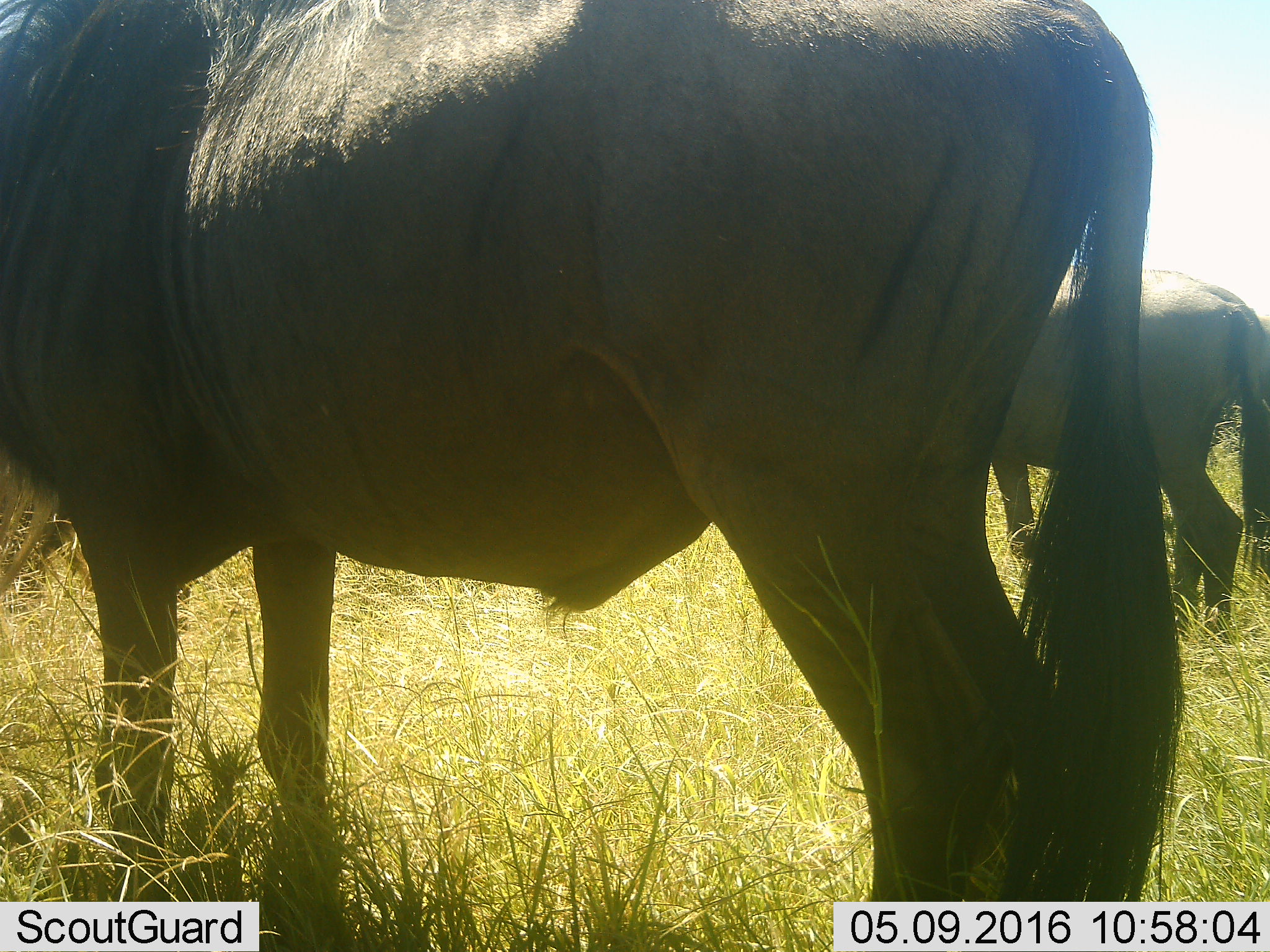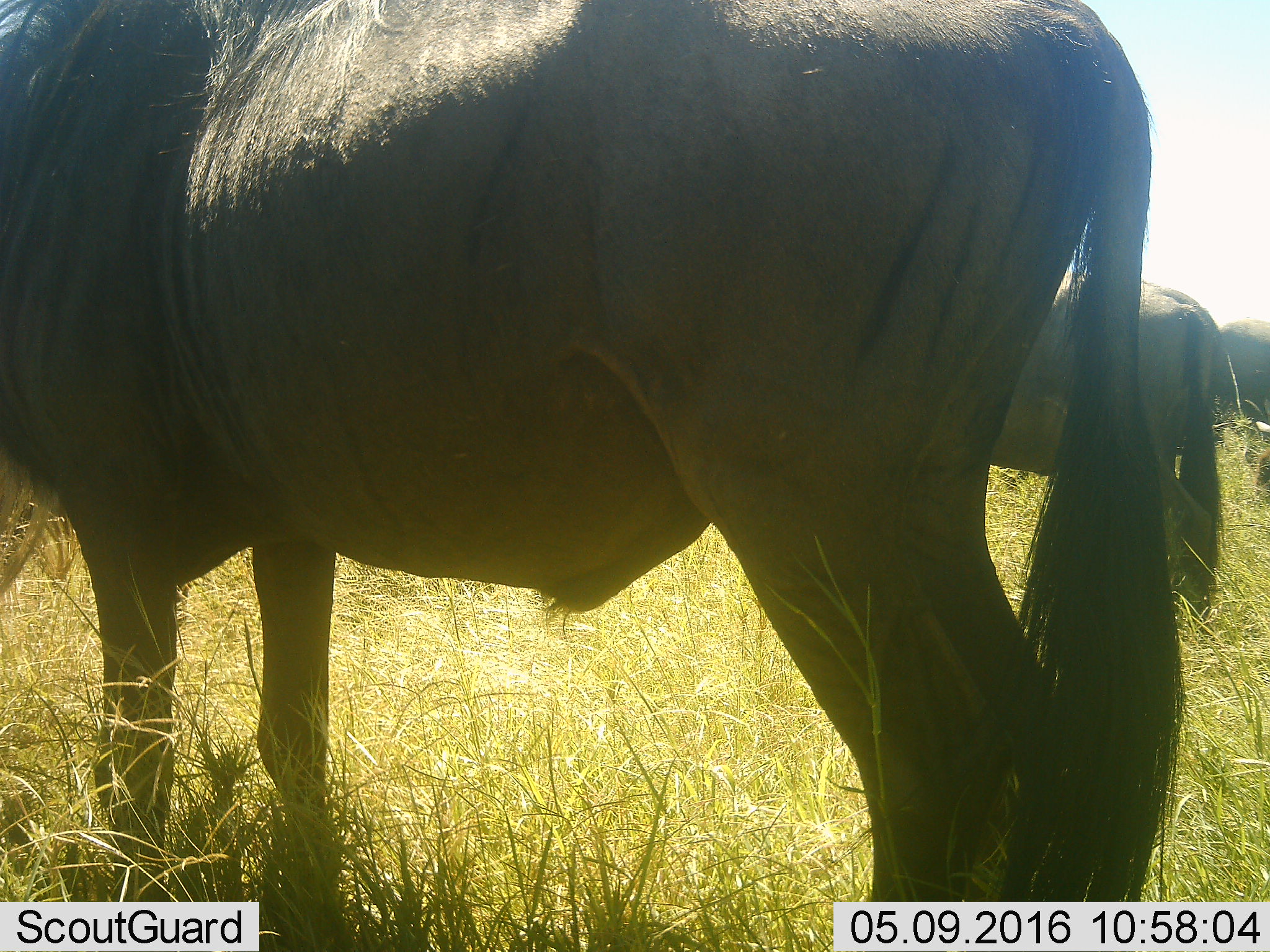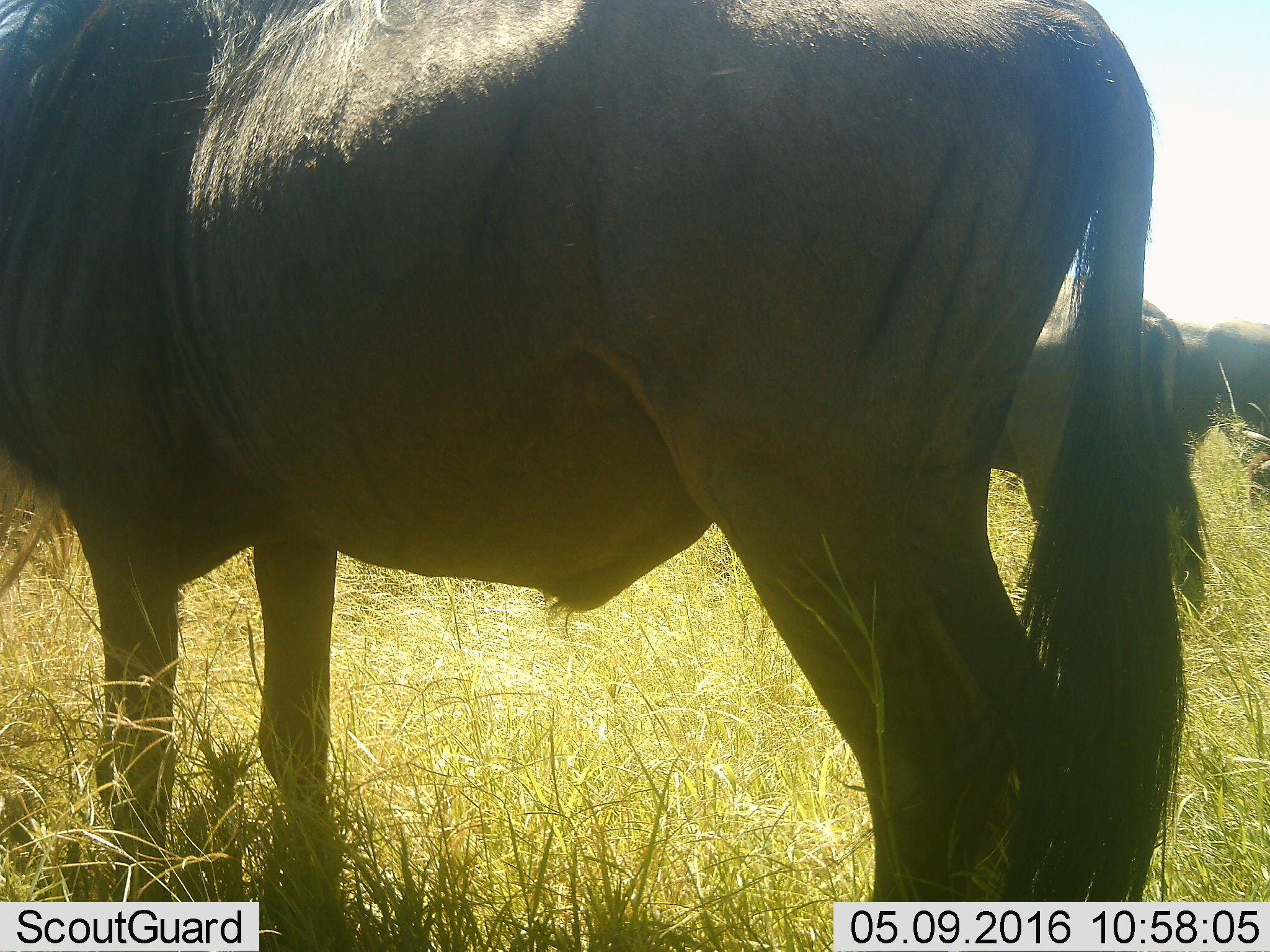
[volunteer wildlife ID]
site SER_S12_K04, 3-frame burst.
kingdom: Animalia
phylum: Chordata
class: Mammalia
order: Artiodactyla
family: Bovidae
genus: Connochaetes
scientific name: Connochaetes taurinus taurinus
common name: blue wildebeest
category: wildebeestblue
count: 3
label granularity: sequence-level